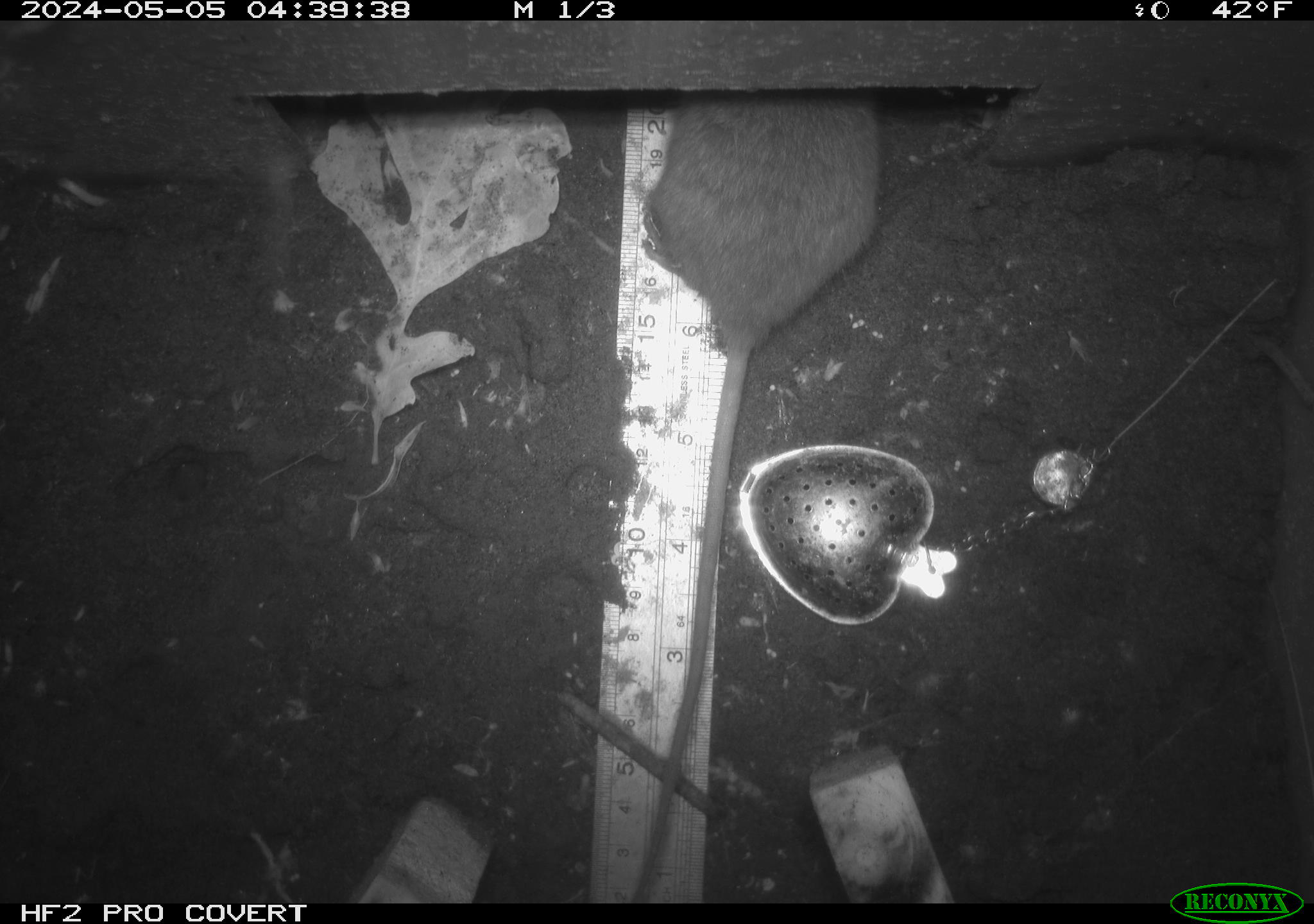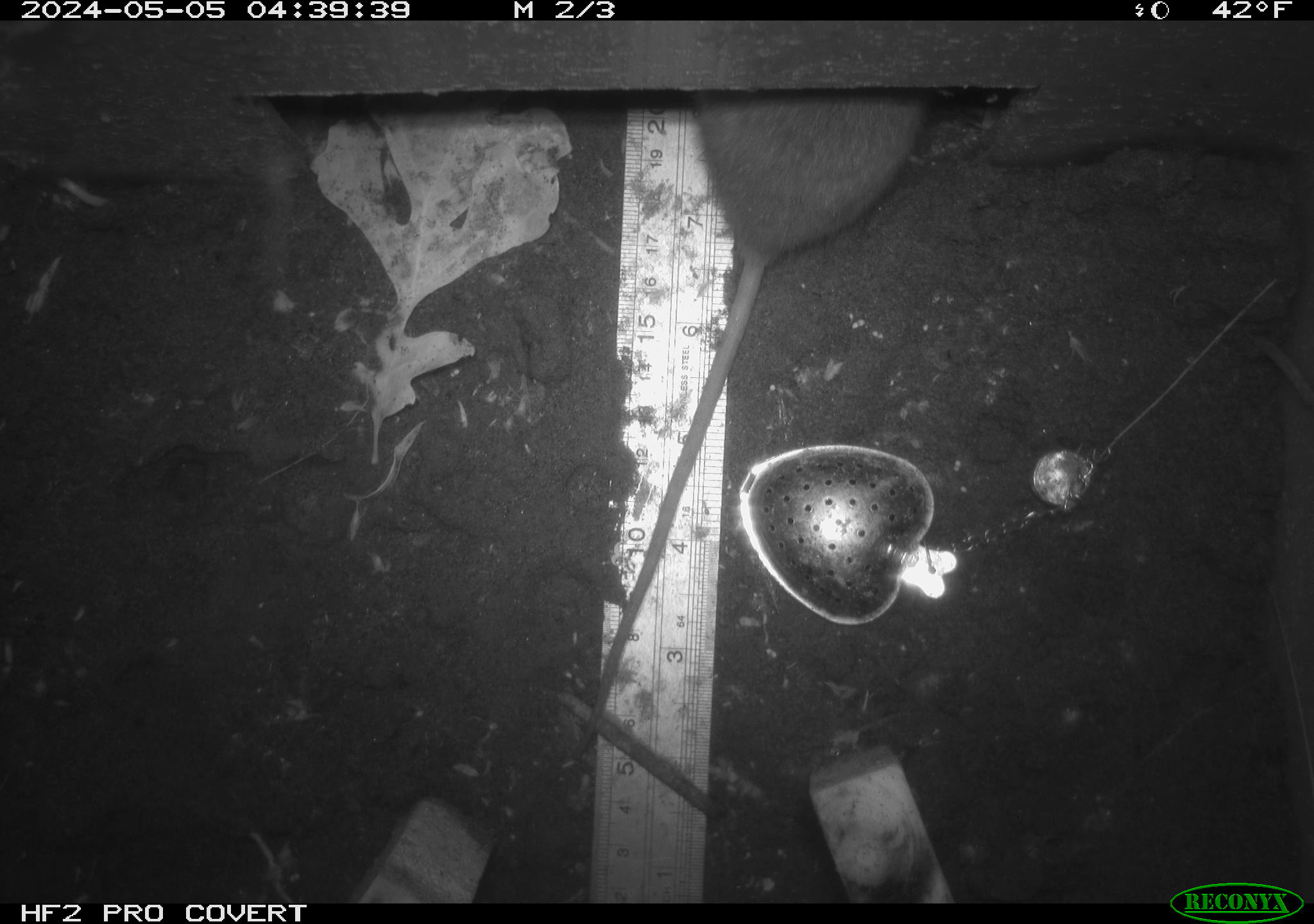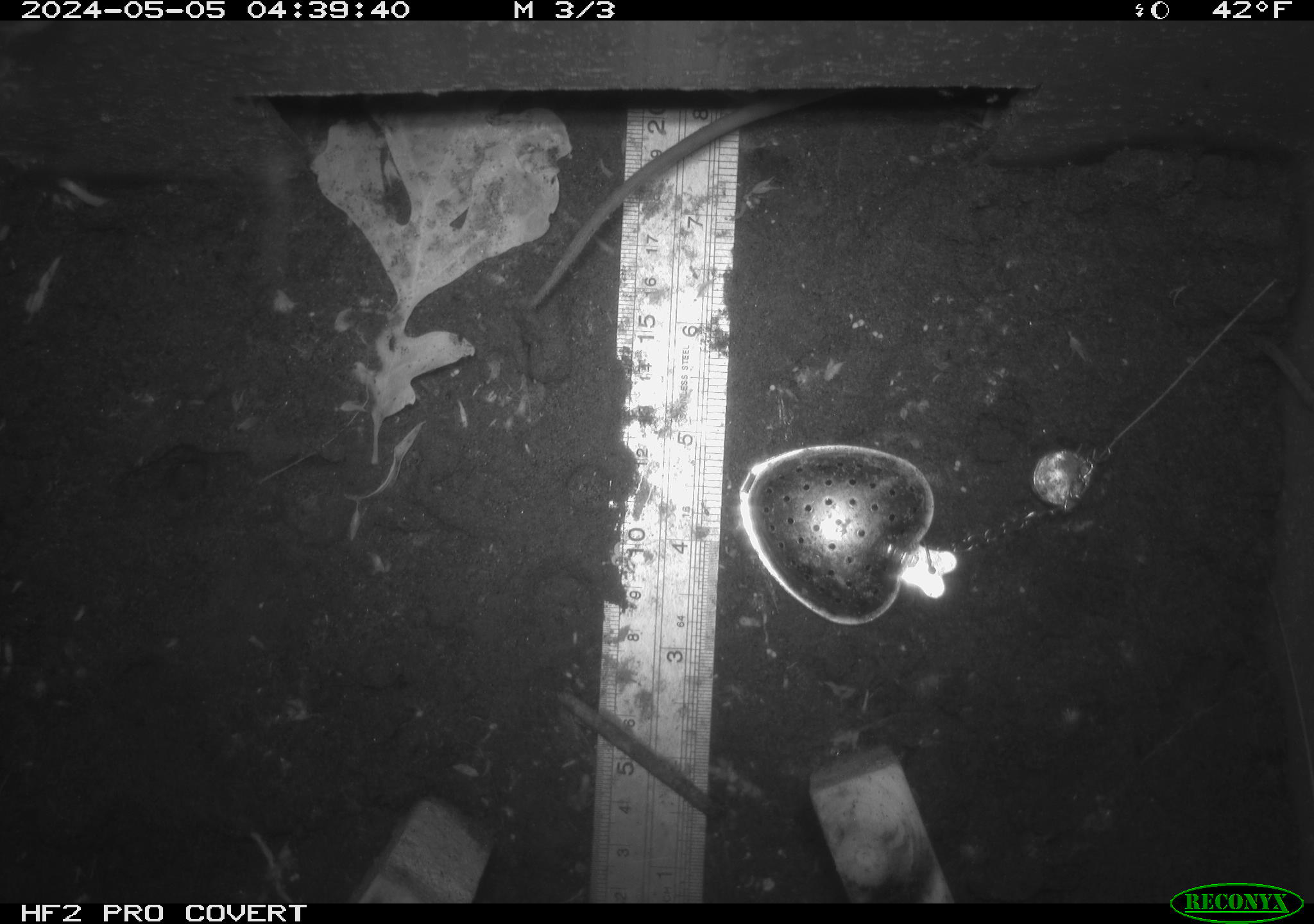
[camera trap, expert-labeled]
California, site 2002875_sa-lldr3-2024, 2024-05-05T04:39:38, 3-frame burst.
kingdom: Animalia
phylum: Chordata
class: Mammalia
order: Rodentia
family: Muridae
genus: Rattus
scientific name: Rattus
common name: rat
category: rattus species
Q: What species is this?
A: Rattus species (rat) (Rattus).